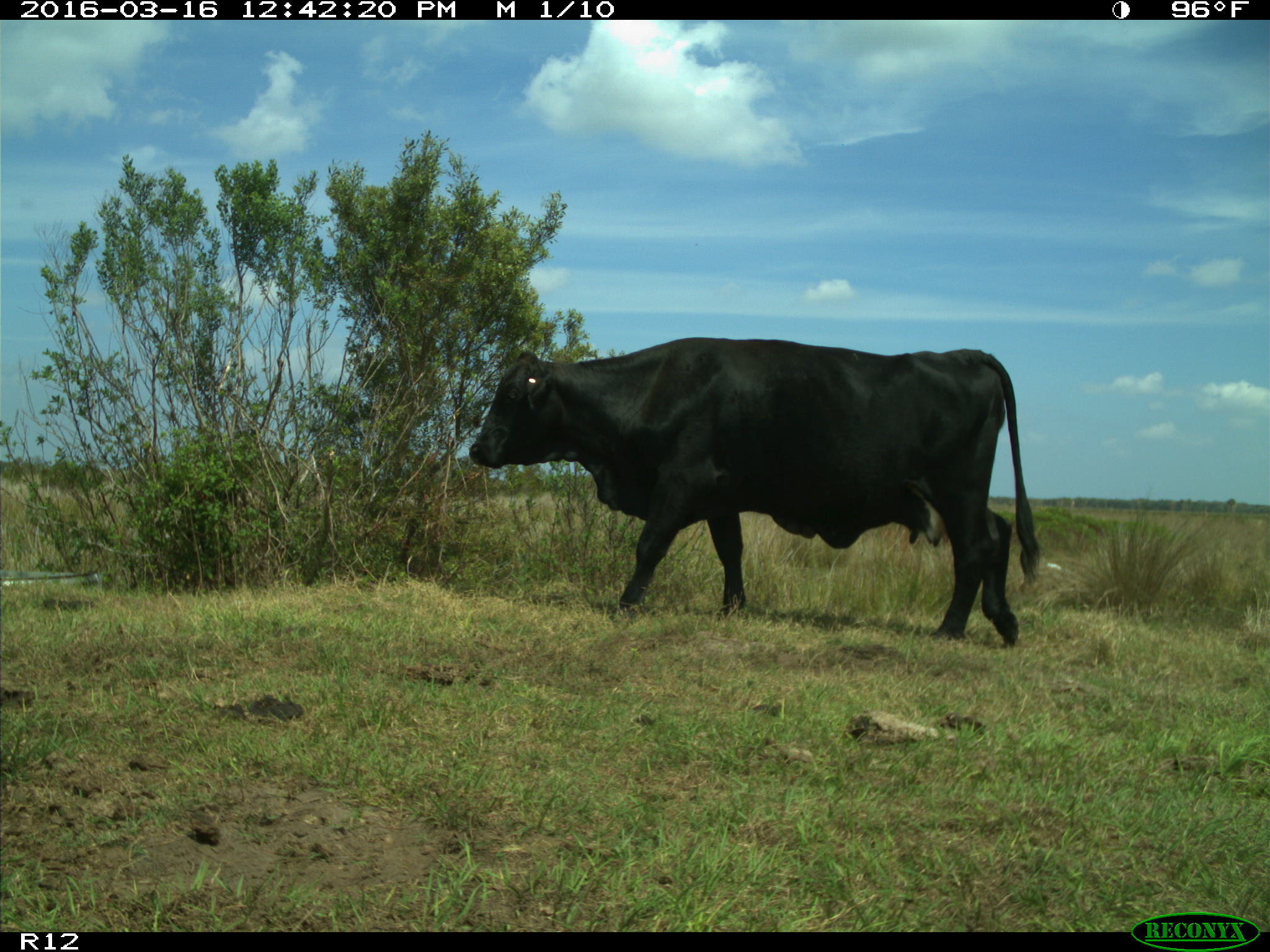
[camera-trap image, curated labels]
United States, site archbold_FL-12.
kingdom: Animalia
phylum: Chordata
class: Mammalia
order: Artiodactyla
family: Bovidae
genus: Bos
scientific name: Bos taurus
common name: domestic cow